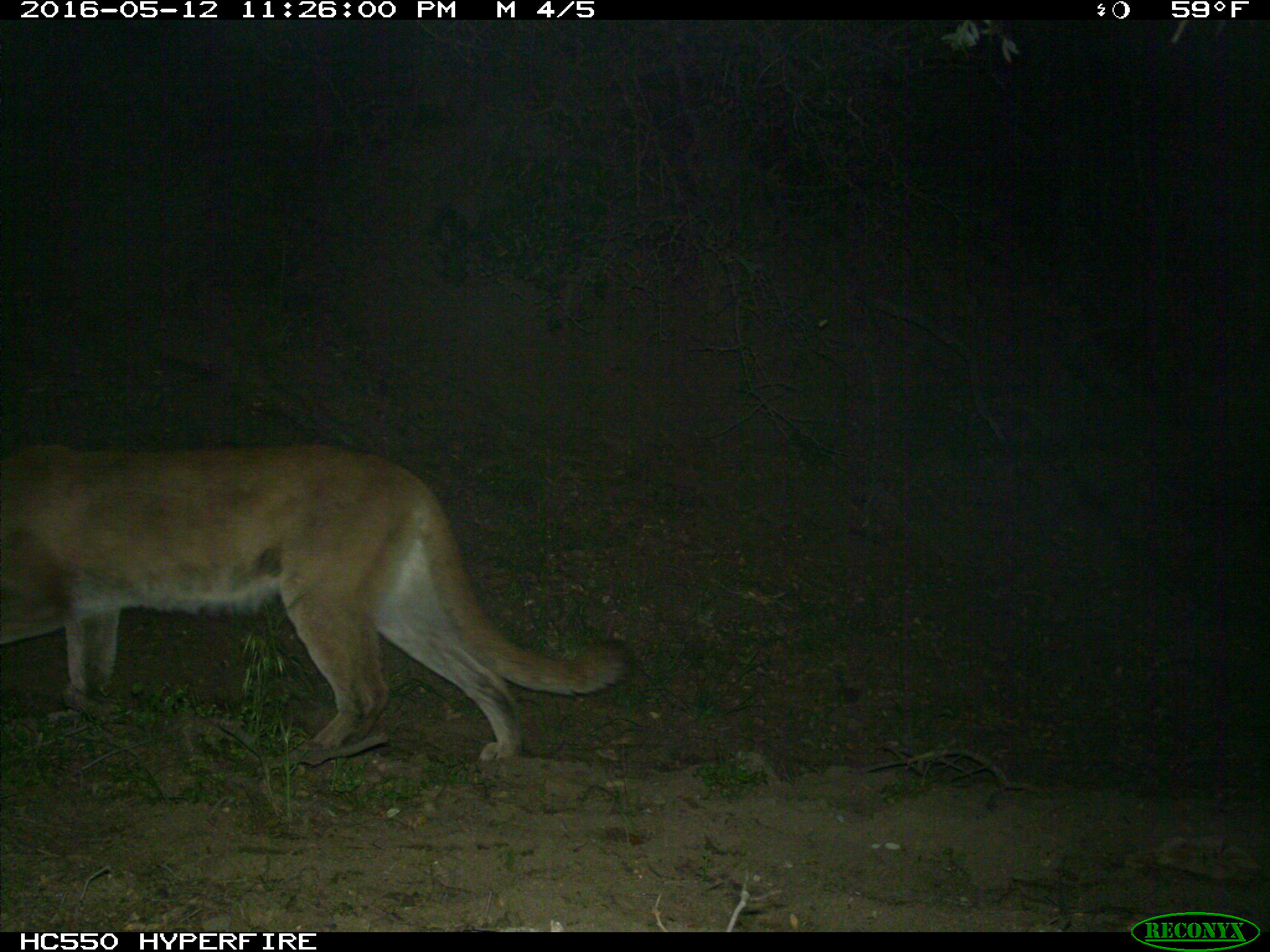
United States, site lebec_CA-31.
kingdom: Animalia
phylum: Chordata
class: Mammalia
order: Carnivora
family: Felidae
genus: Puma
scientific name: Puma concolor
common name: mountain lion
Puma concolor (mountain lion).